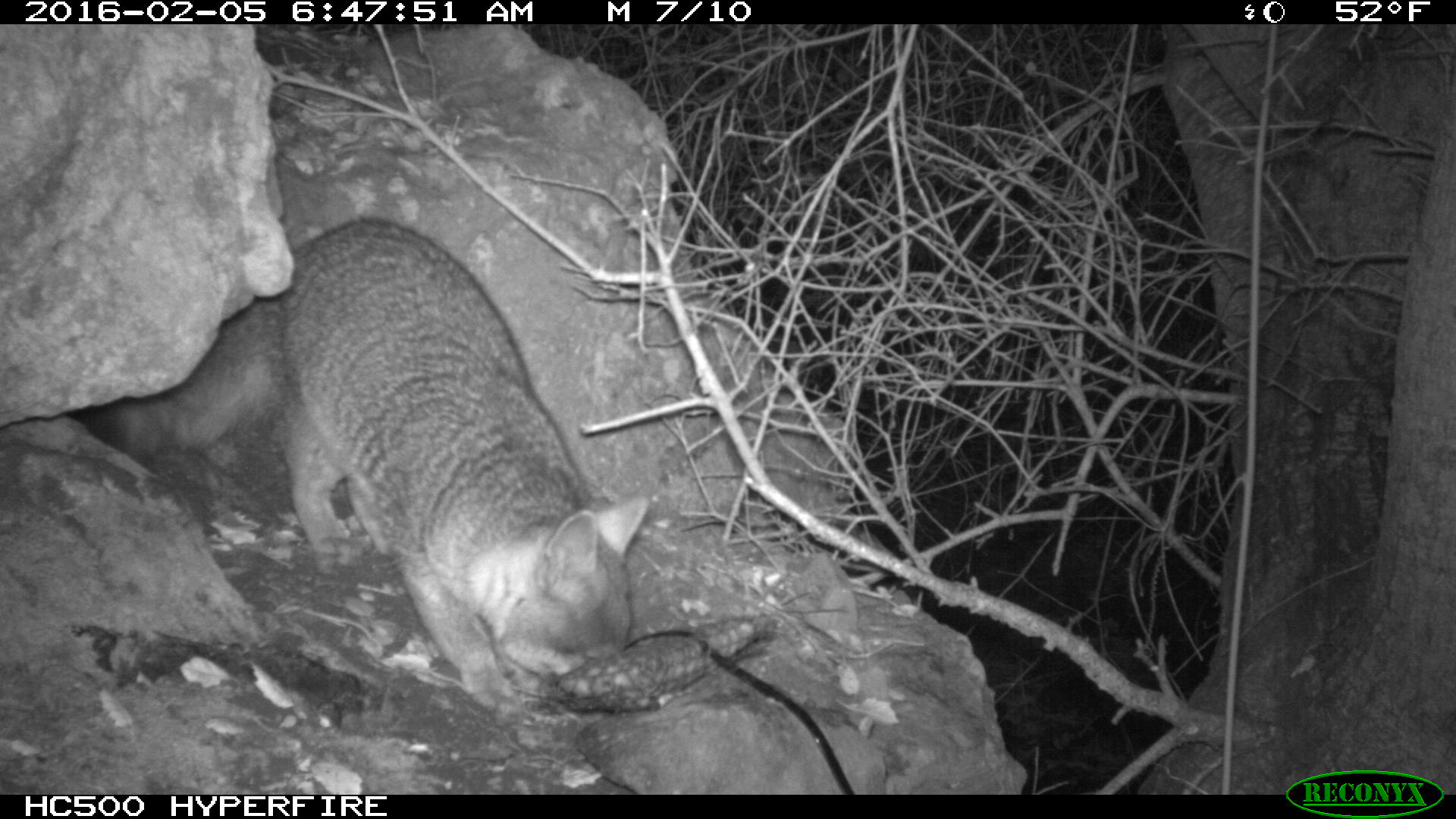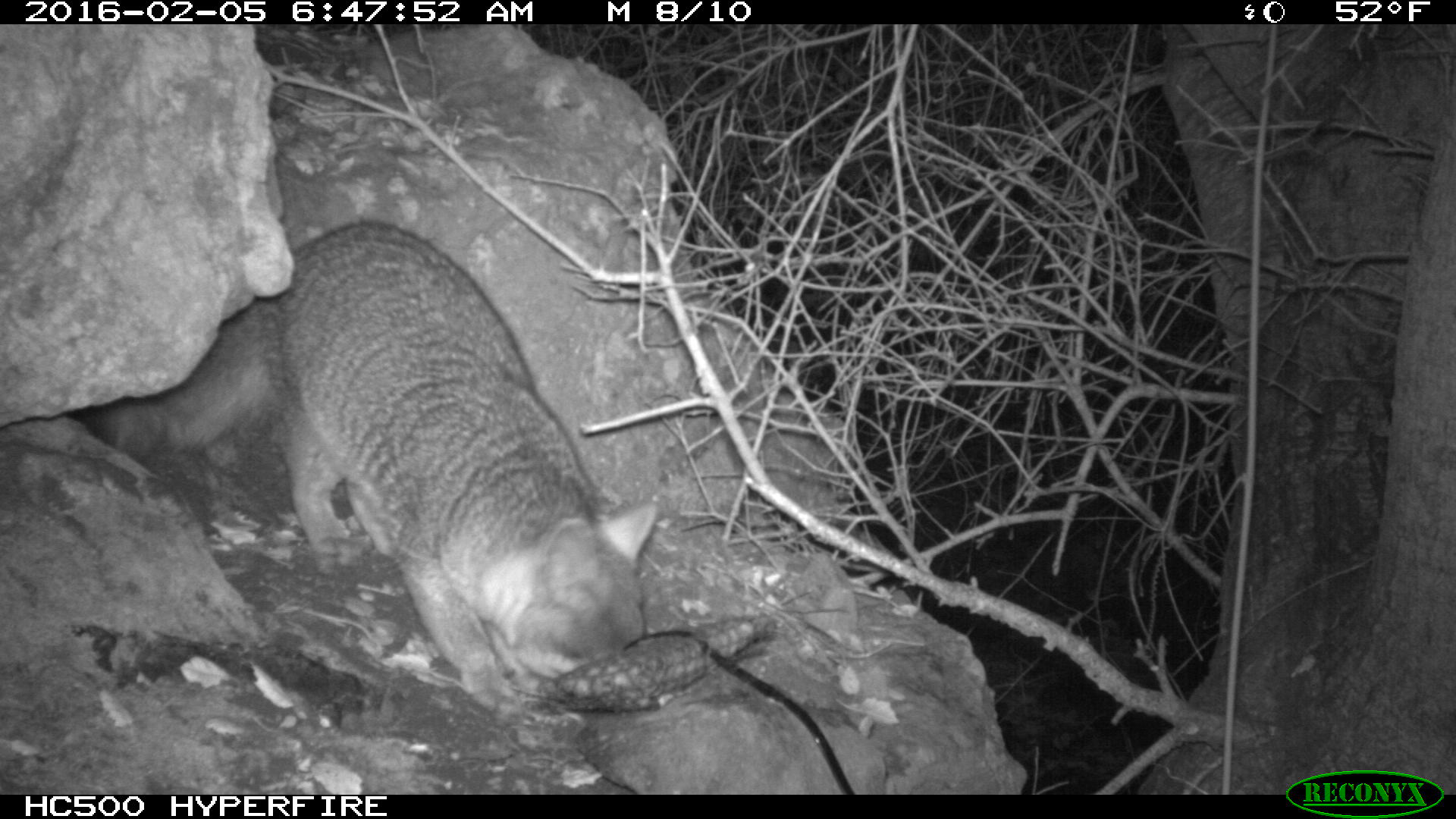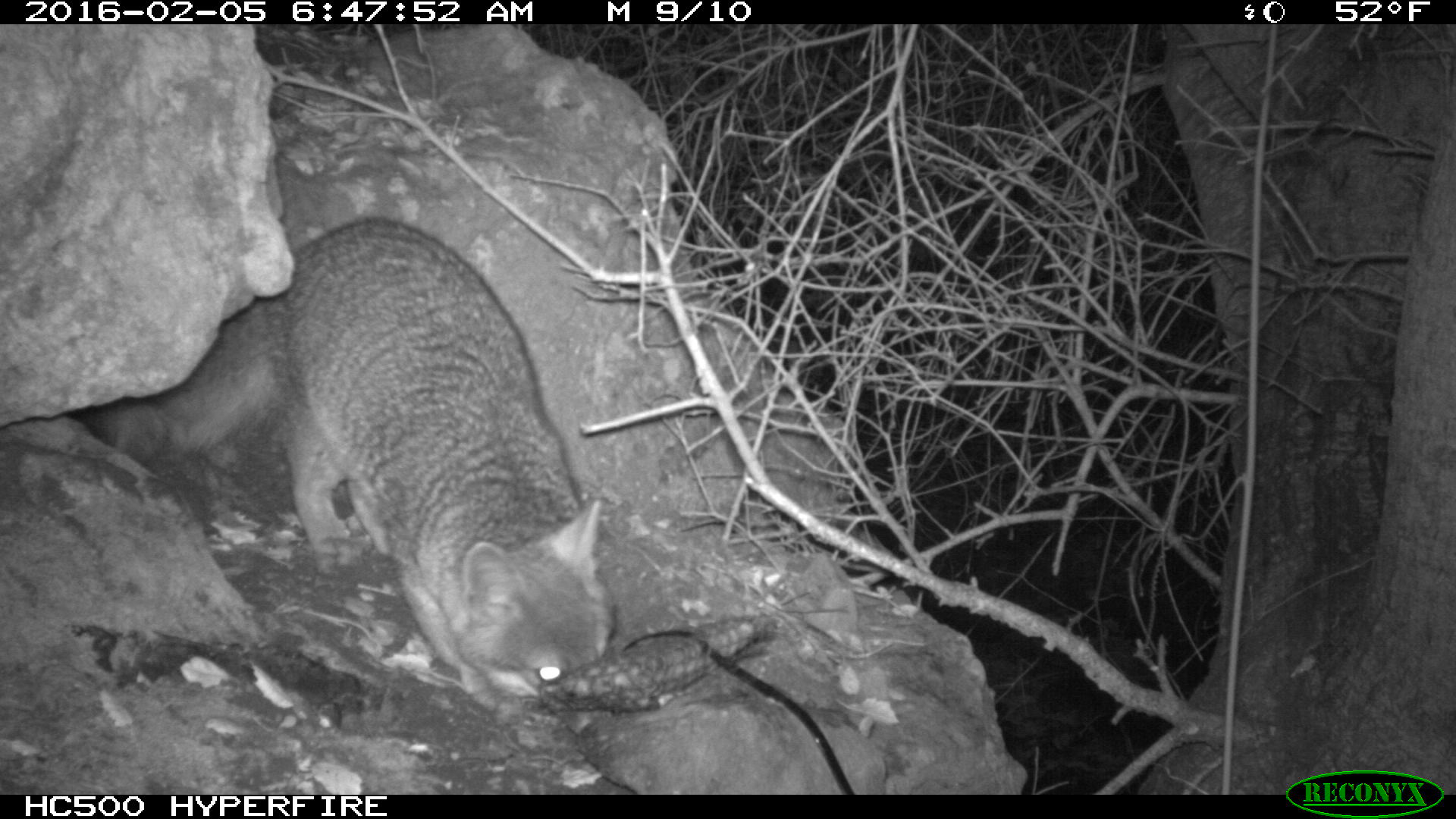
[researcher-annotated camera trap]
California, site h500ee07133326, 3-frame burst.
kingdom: Animalia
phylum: Chordata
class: Mammalia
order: Carnivora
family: Canidae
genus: Urocyon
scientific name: Urocyon littoralis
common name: island fox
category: fox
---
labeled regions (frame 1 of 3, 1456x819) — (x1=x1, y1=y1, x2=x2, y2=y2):
fox: (x1=72, y1=213, x2=650, y2=725)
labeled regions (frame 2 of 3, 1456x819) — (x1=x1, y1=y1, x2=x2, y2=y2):
fox: (x1=89, y1=217, x2=661, y2=733)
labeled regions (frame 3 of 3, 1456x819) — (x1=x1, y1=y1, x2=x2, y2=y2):
fox: (x1=72, y1=213, x2=613, y2=732)